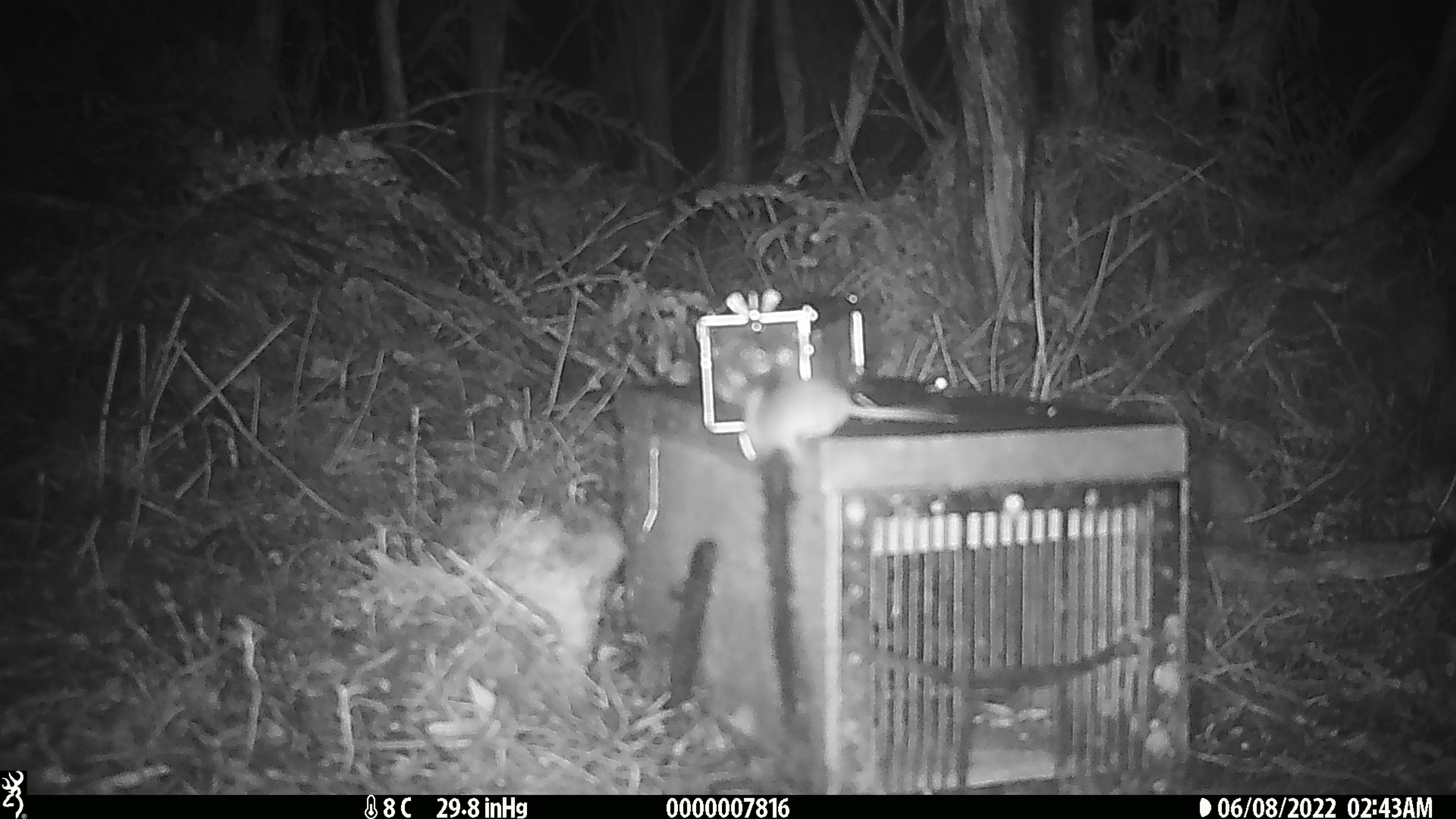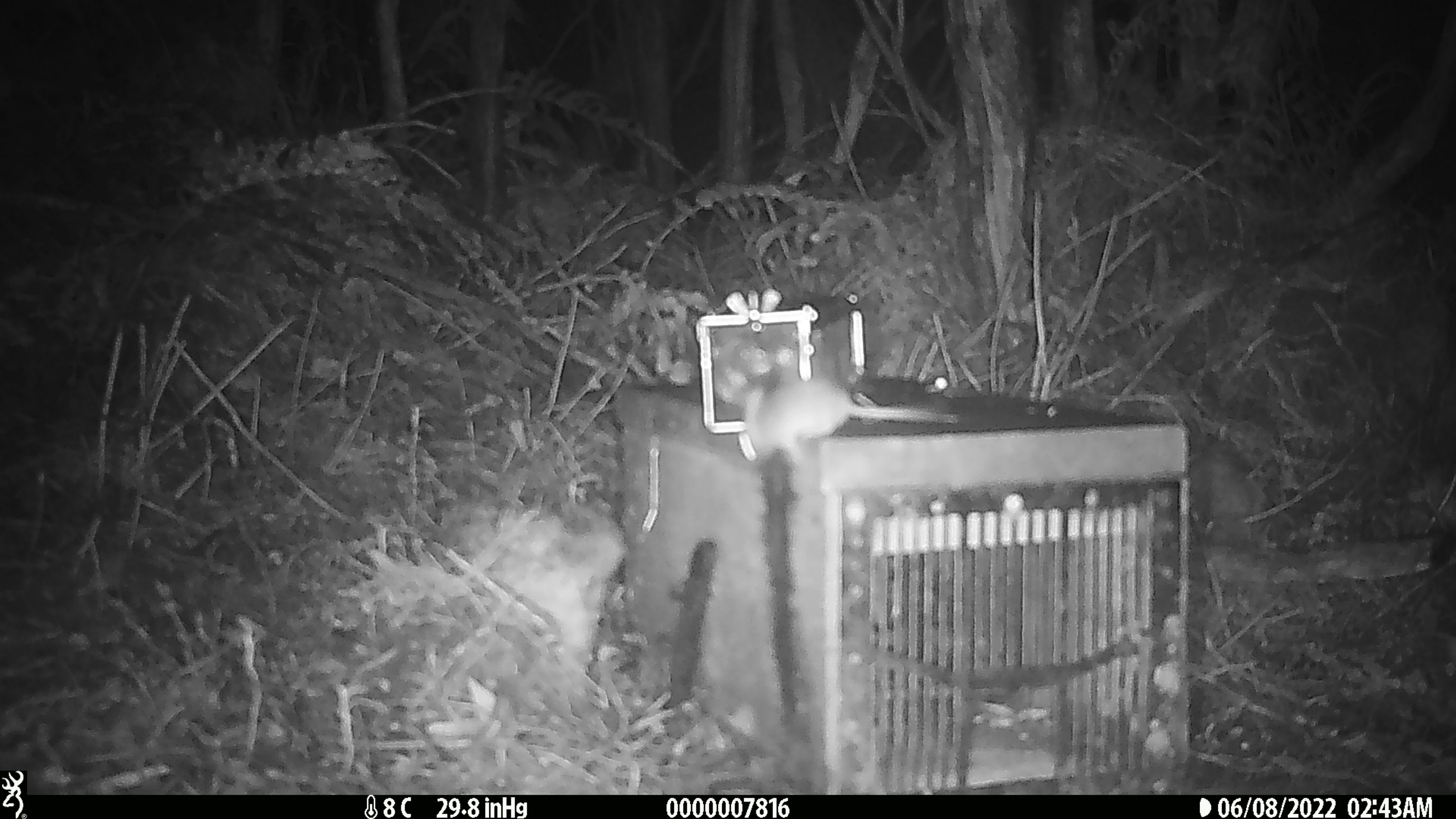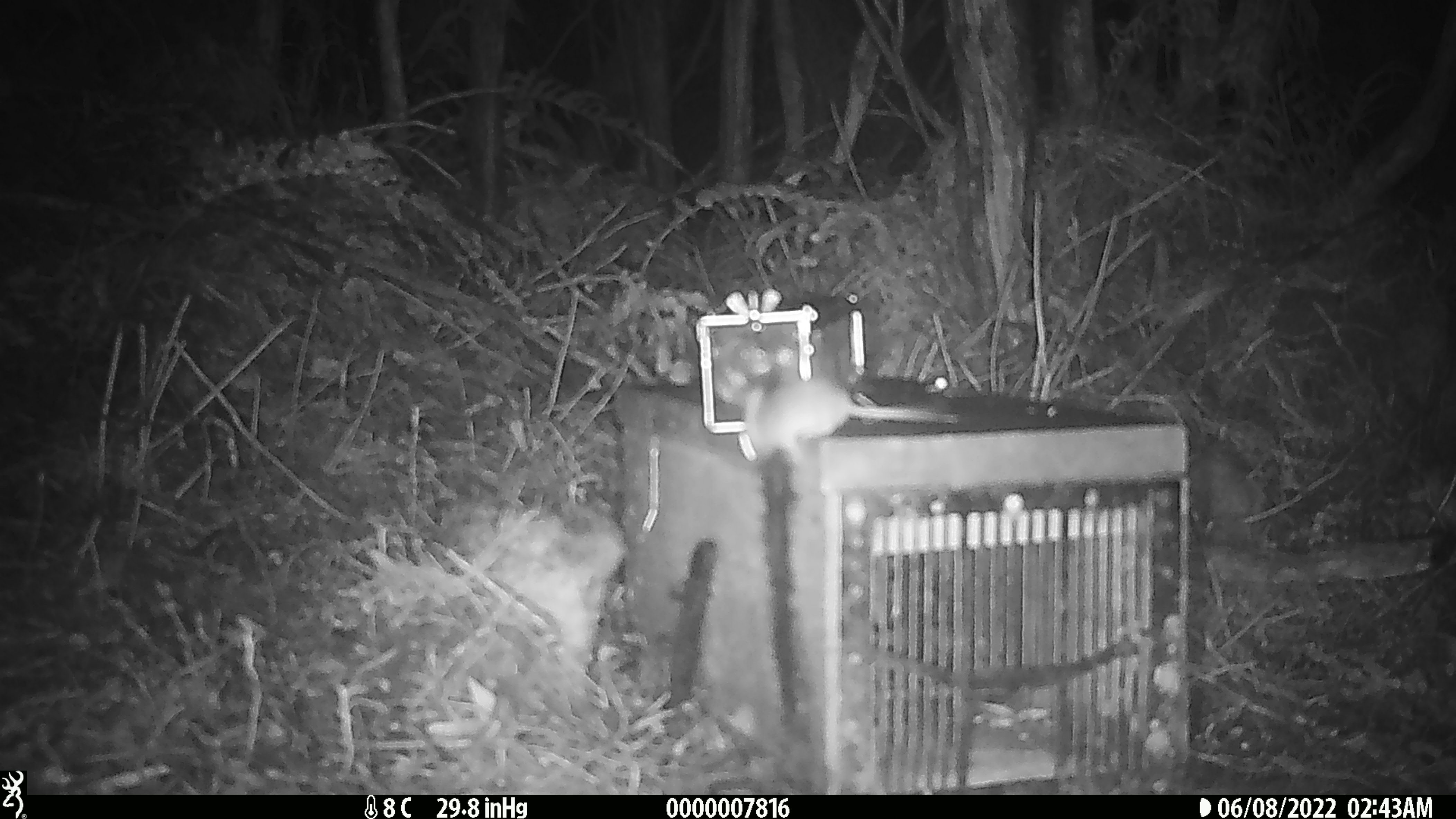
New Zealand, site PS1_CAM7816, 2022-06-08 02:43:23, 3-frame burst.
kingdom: Animalia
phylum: Chordata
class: Mammalia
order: Rodentia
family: Muridae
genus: Mus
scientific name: Mus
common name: mouse